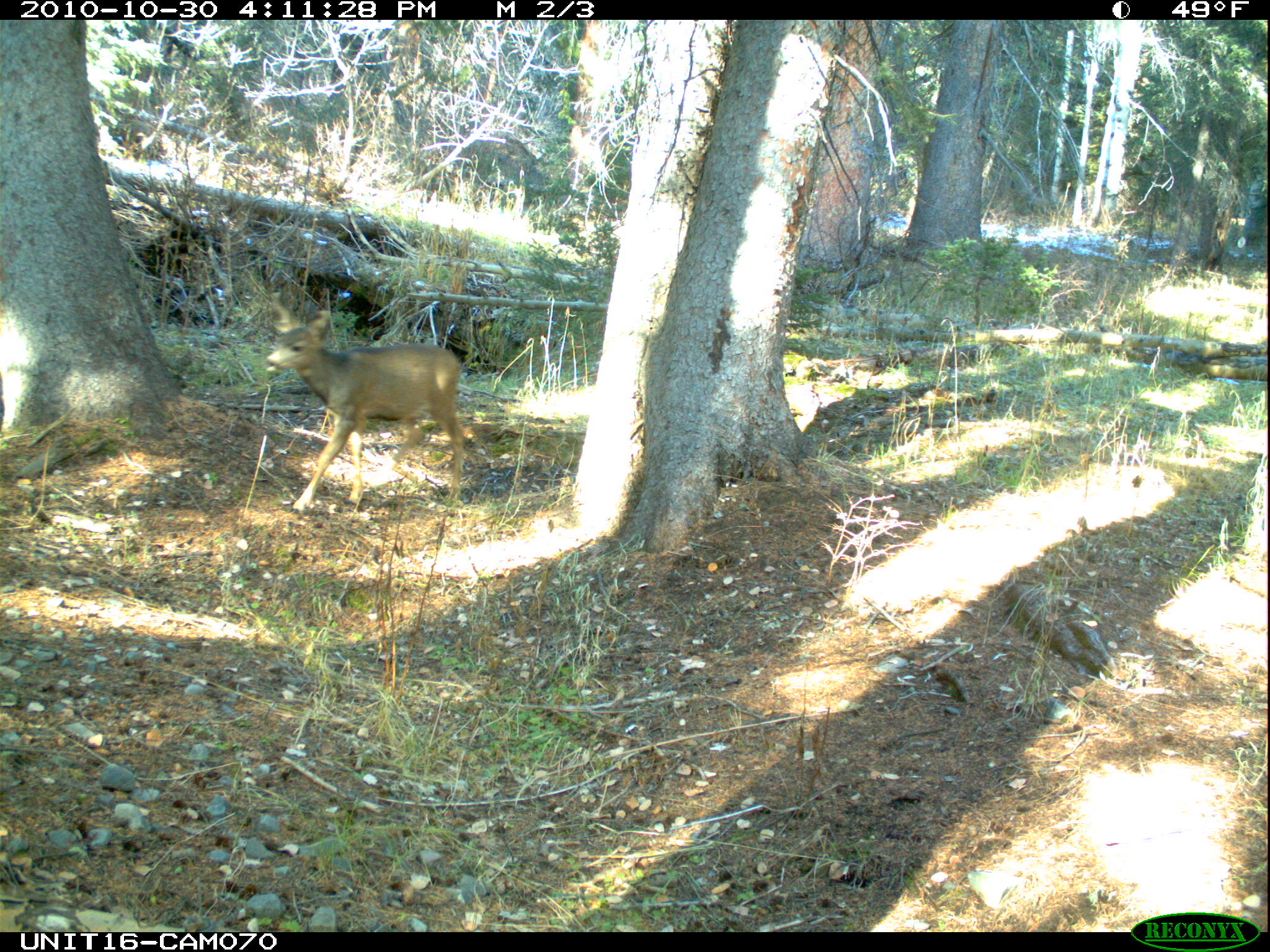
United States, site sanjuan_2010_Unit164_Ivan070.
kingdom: Animalia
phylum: Chordata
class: Mammalia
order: Artiodactyla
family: Cervidae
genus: Odocoileus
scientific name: Odocoileus hemionus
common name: mule deer